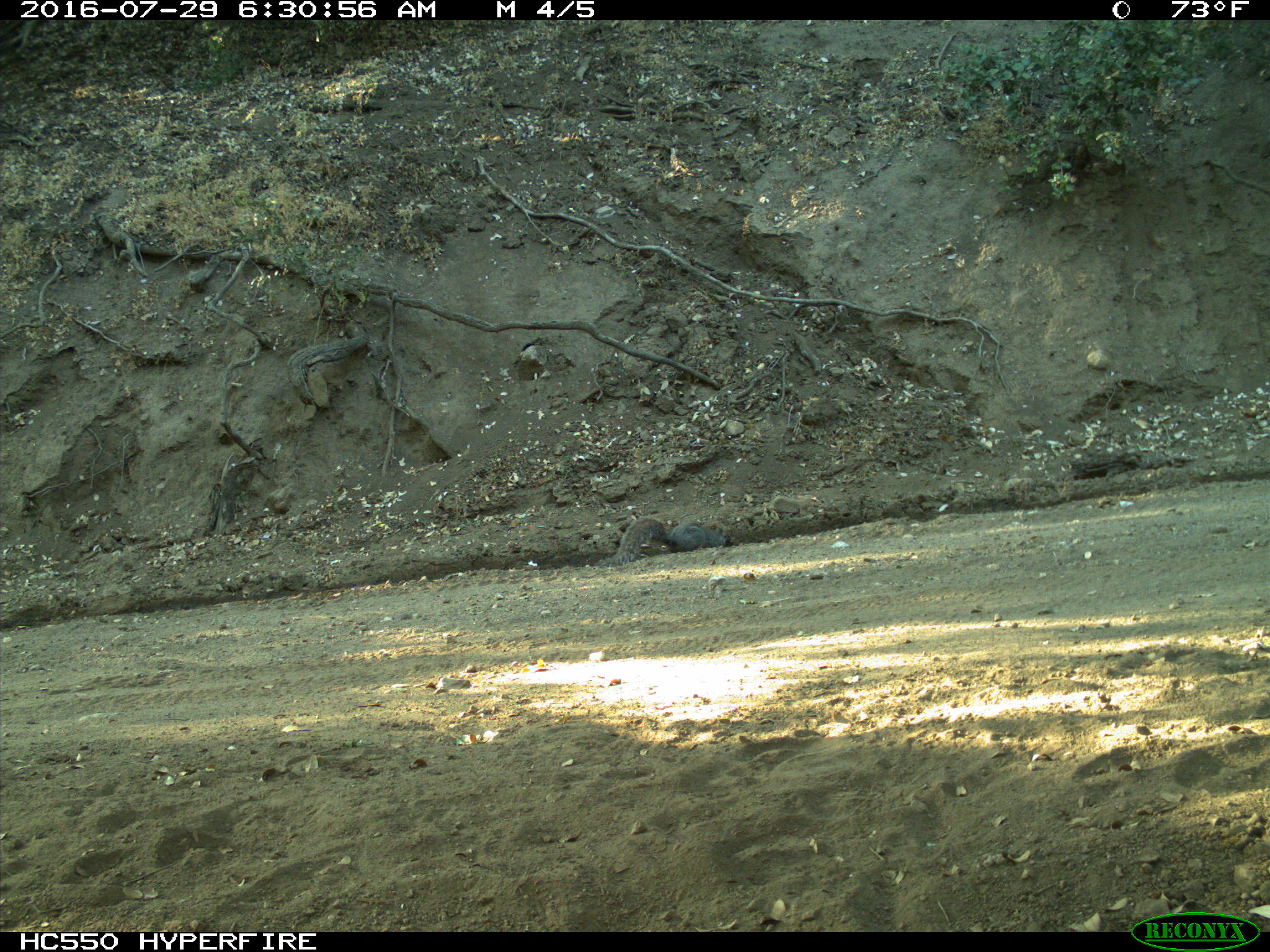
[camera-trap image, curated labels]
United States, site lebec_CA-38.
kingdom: Animalia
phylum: Chordata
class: Mammalia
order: Rodentia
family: Sciuridae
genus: Sciurus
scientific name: Sciurus carolinensis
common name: eastern gray squirrel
Sciurus carolinensis (eastern gray squirrel).